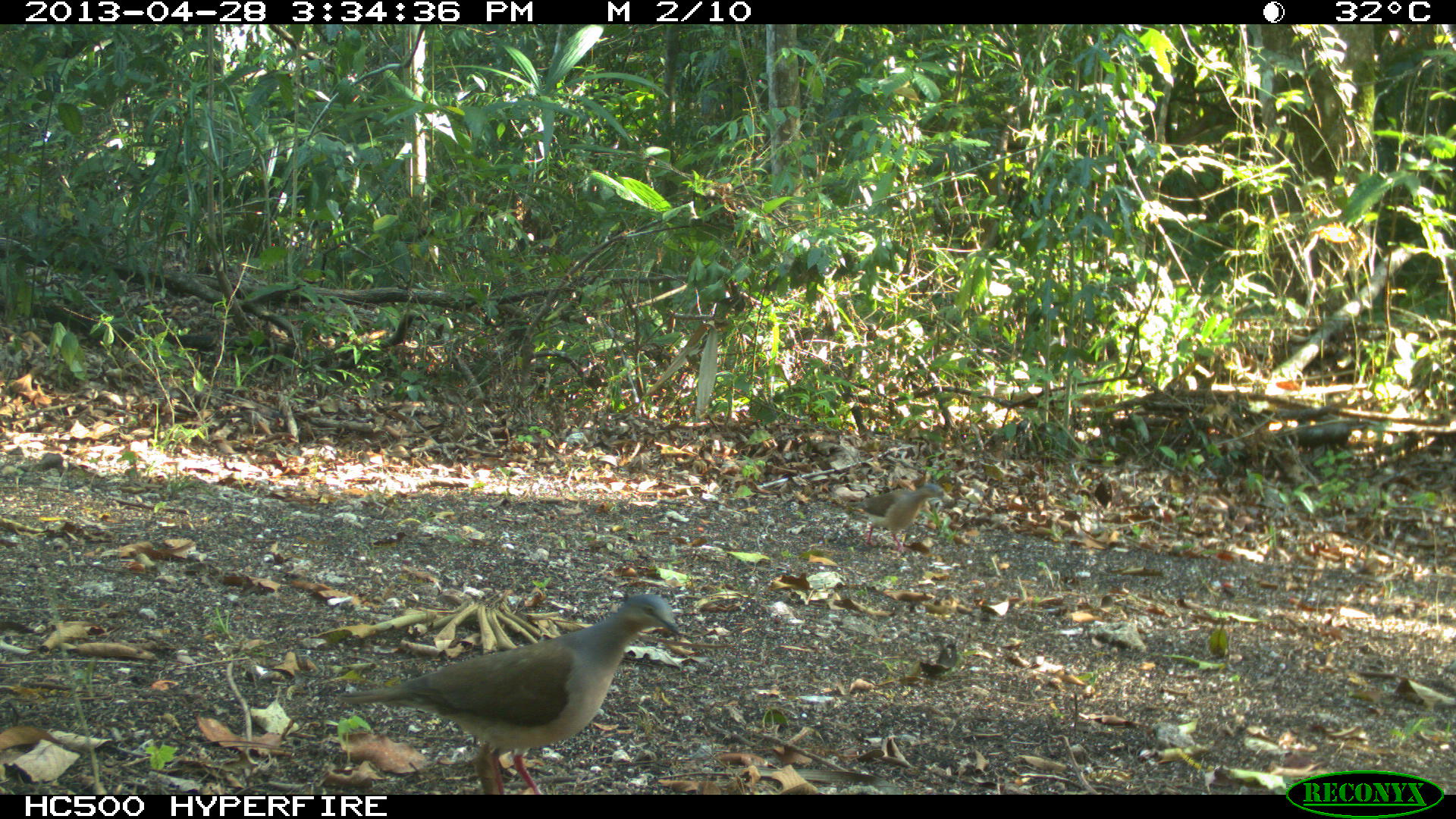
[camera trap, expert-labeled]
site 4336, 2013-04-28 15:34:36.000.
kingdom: Animalia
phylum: Chordata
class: Aves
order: Columbiformes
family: Columbidae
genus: Leptotila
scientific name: Leptotila plumbeiceps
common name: gray-headed dove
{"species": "Leptotila plumbeiceps (gray-headed dove)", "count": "2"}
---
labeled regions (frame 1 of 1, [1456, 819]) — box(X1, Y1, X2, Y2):
leptotila plumbeiceps: box(333, 588, 682, 793); box(848, 480, 950, 552)